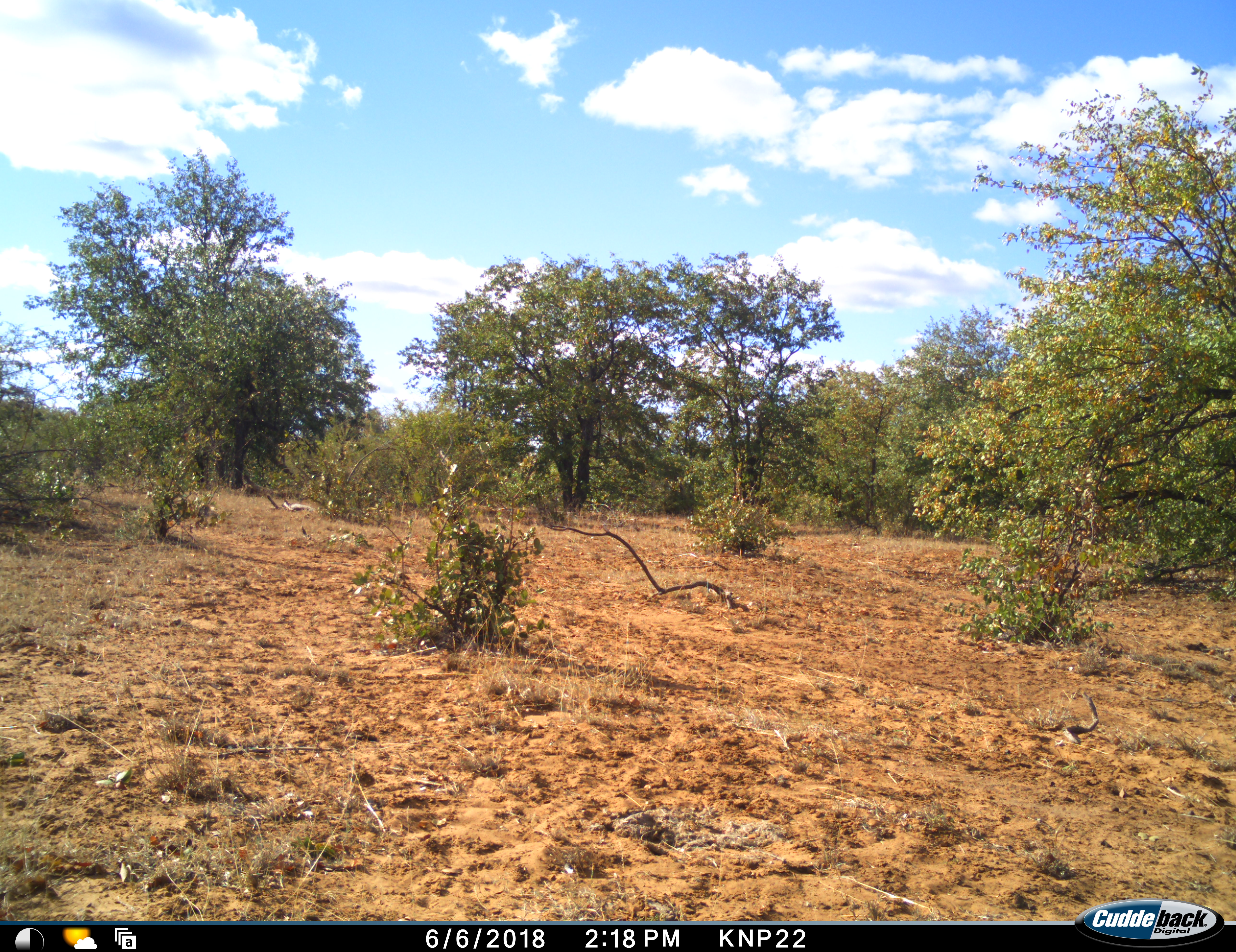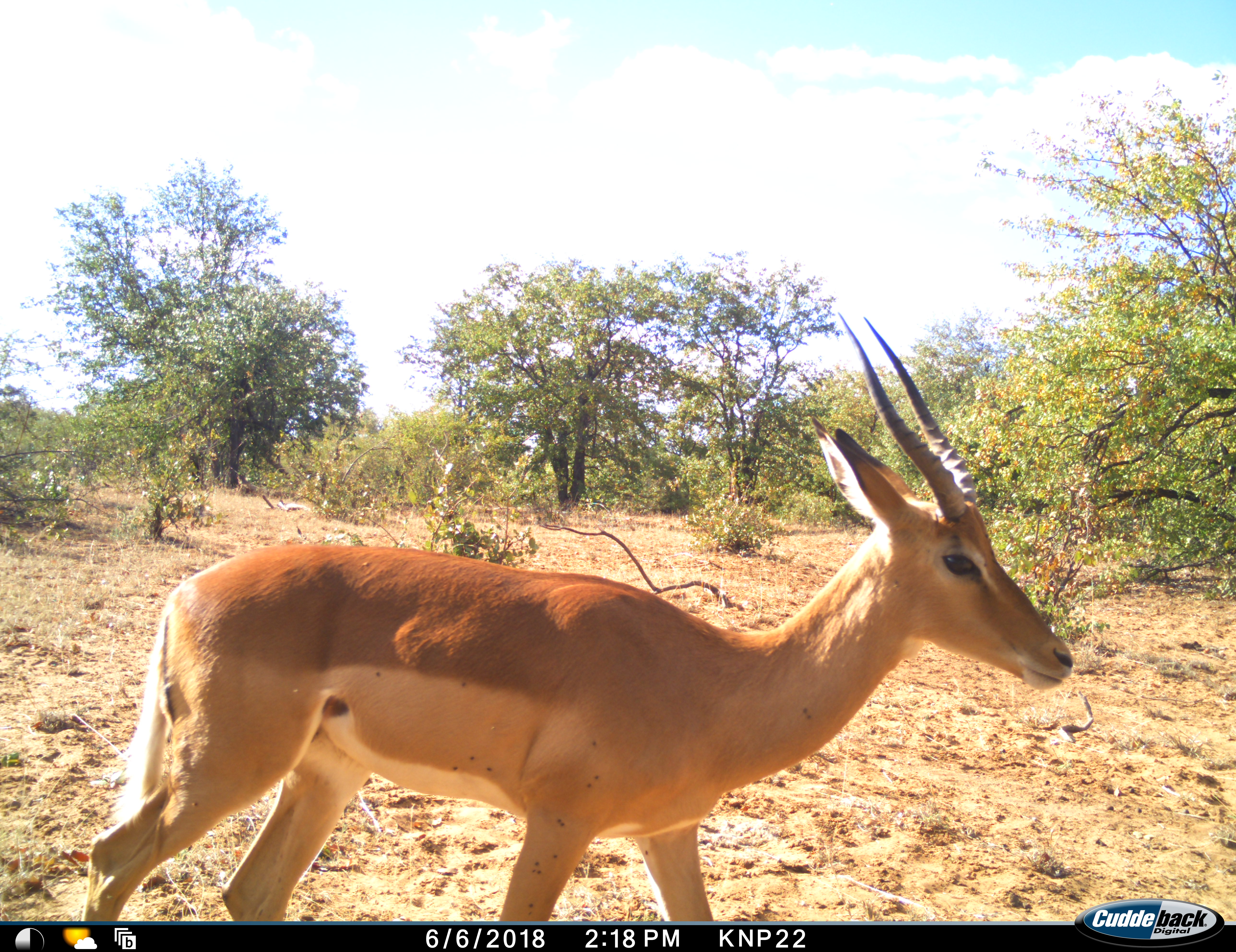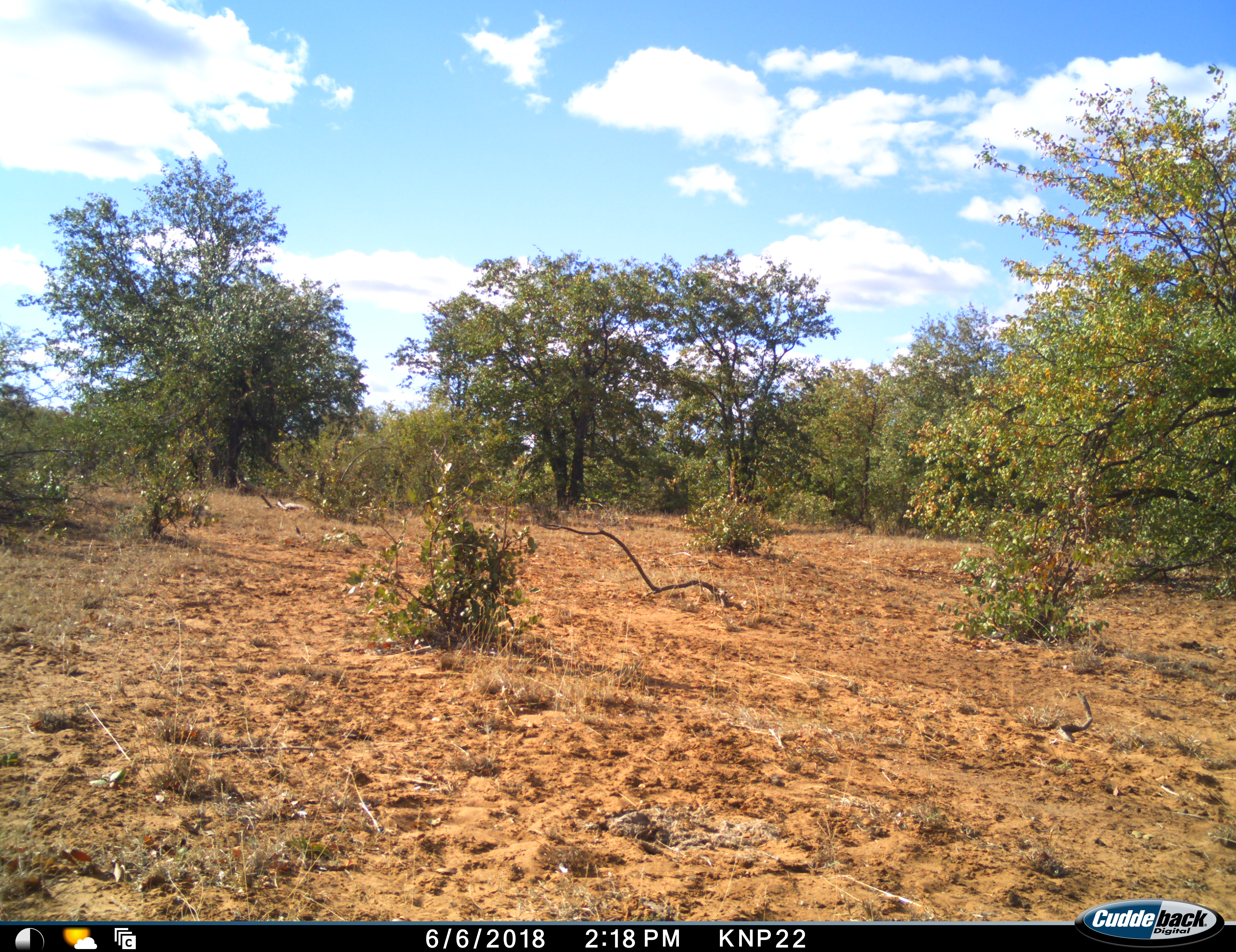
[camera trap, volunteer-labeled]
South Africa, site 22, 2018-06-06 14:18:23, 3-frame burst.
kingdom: Animalia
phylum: Chordata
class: Mammalia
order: Artiodactyla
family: Bovidae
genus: Aepyceros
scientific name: Aepyceros melampus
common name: impala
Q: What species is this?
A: Impala (Aepyceros melampus).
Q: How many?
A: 1.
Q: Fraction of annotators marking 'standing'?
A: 0%.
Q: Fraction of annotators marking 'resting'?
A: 0%.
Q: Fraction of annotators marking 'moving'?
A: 100%.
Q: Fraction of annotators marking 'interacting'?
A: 0%.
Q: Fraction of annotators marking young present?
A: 0%.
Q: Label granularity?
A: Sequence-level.